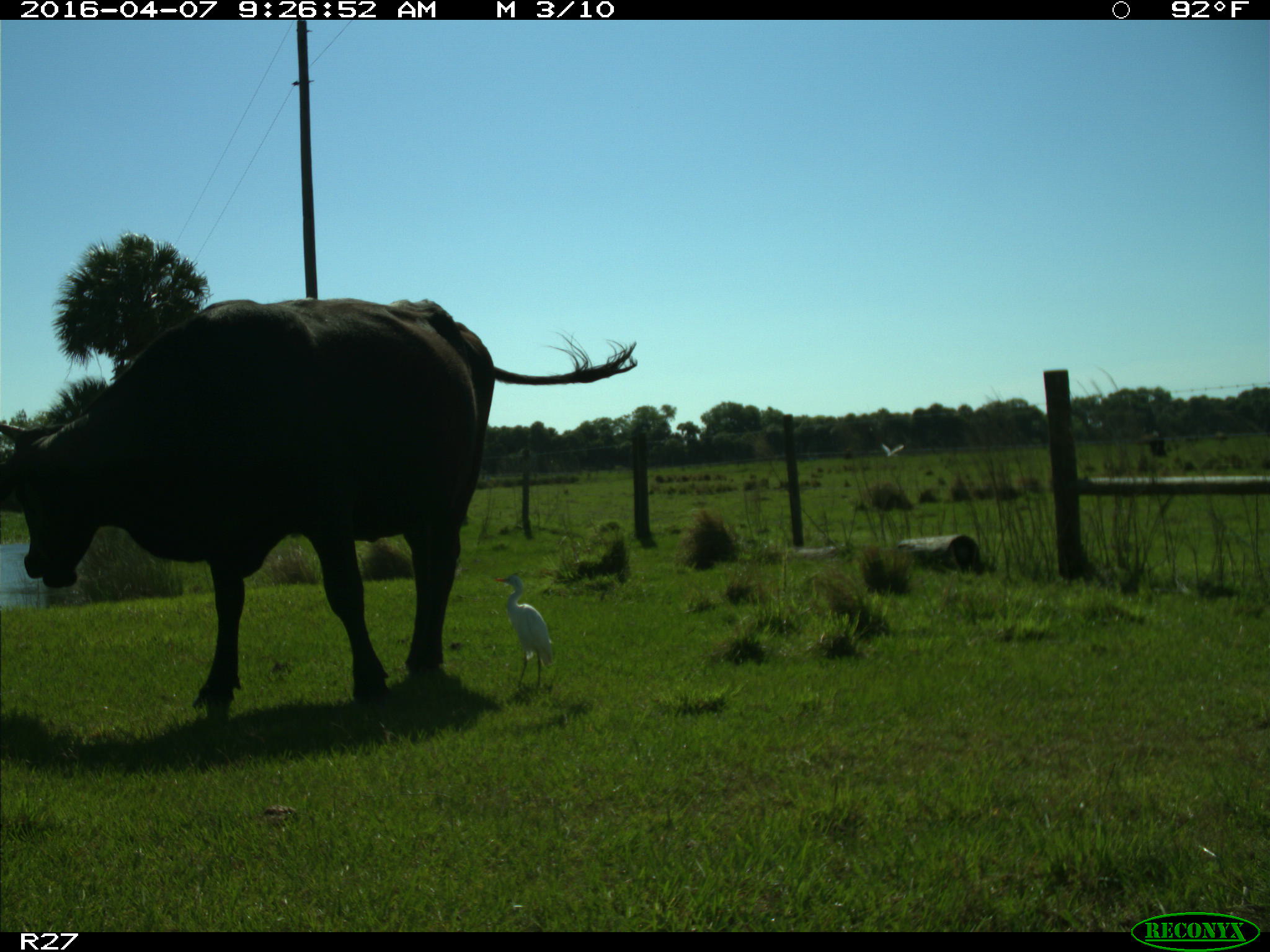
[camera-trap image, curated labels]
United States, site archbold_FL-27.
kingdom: Animalia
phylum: Chordata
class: Mammalia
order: Artiodactyla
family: Bovidae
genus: Bos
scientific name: Bos taurus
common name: domestic cow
Bos taurus (domestic cow).